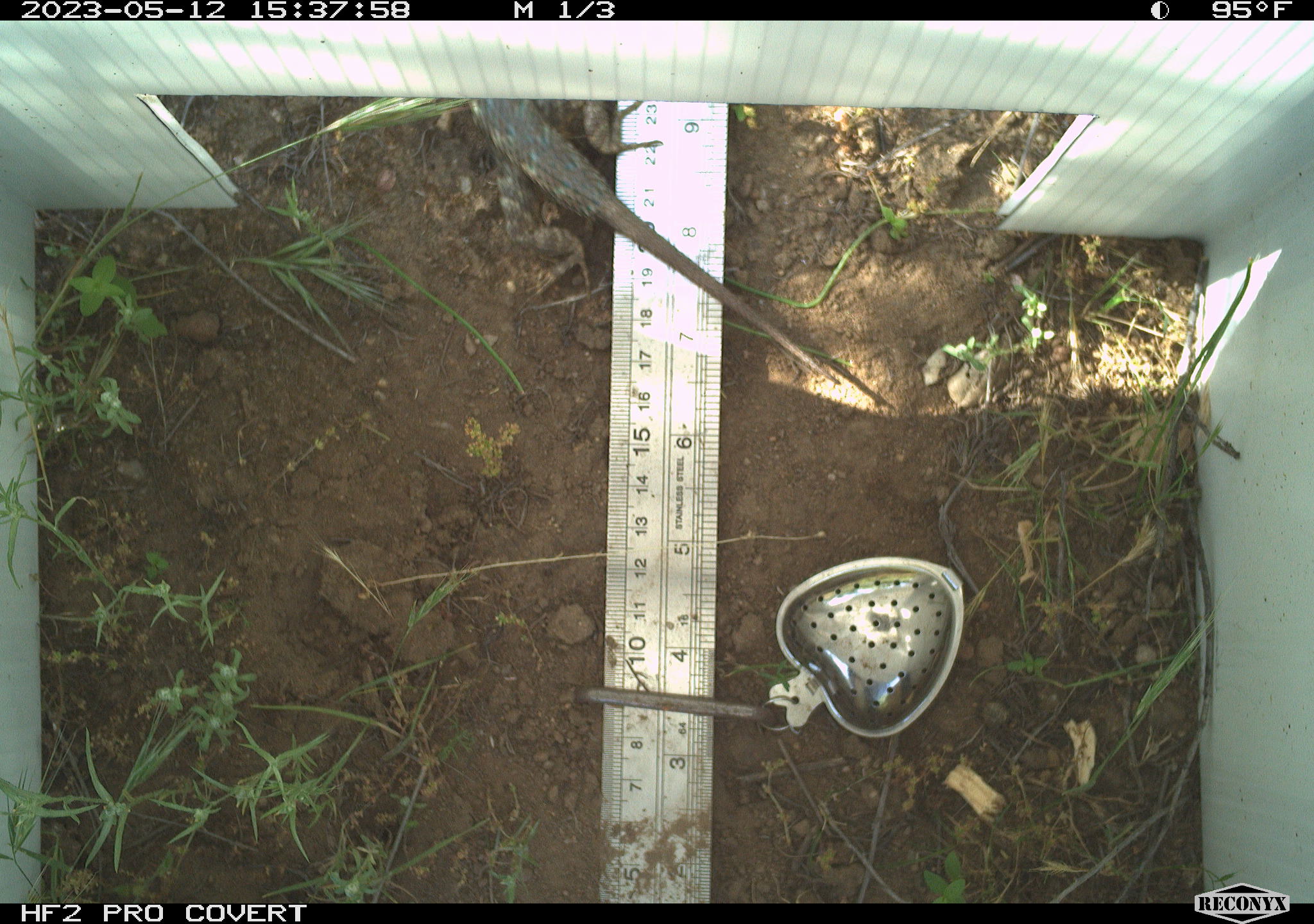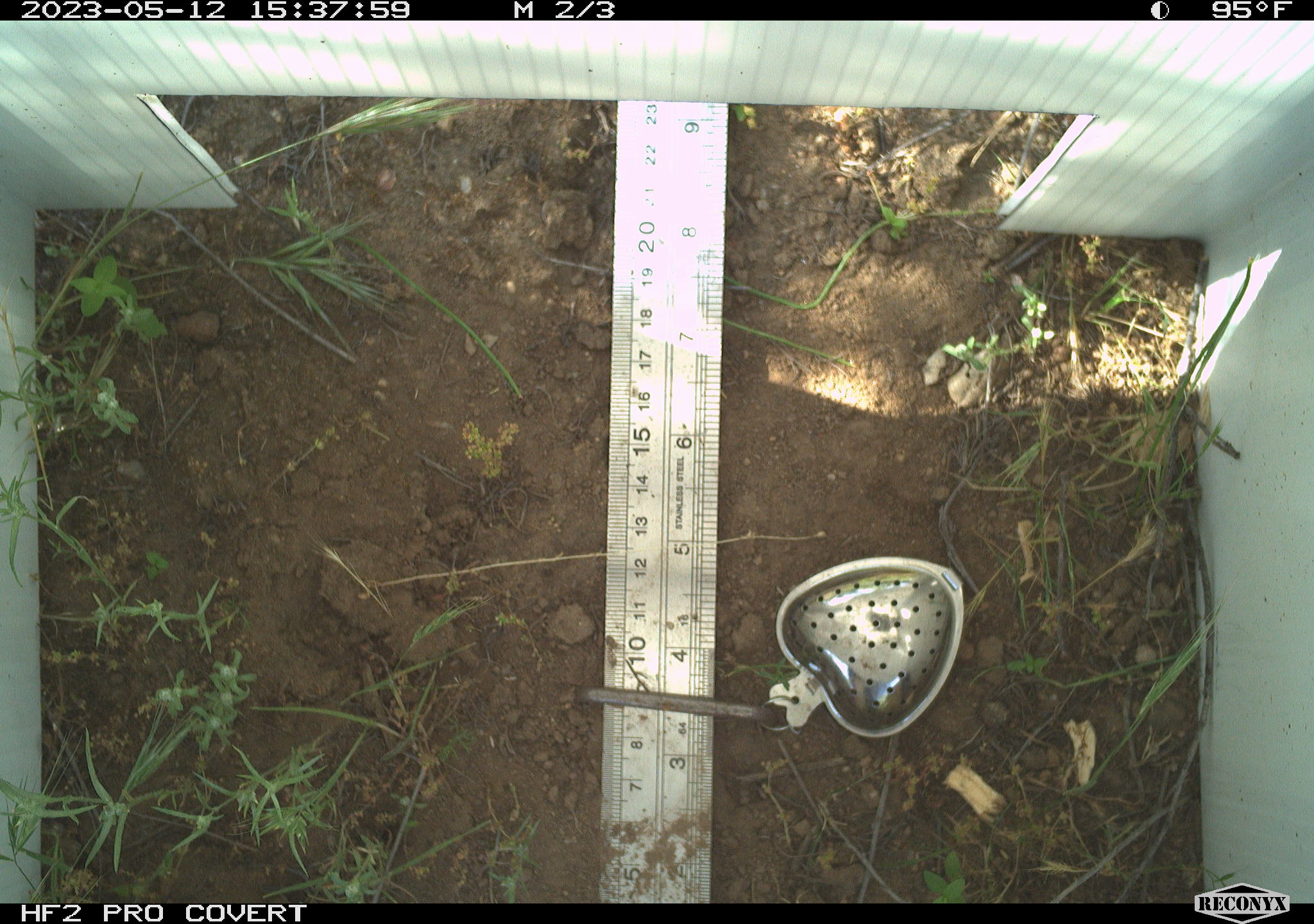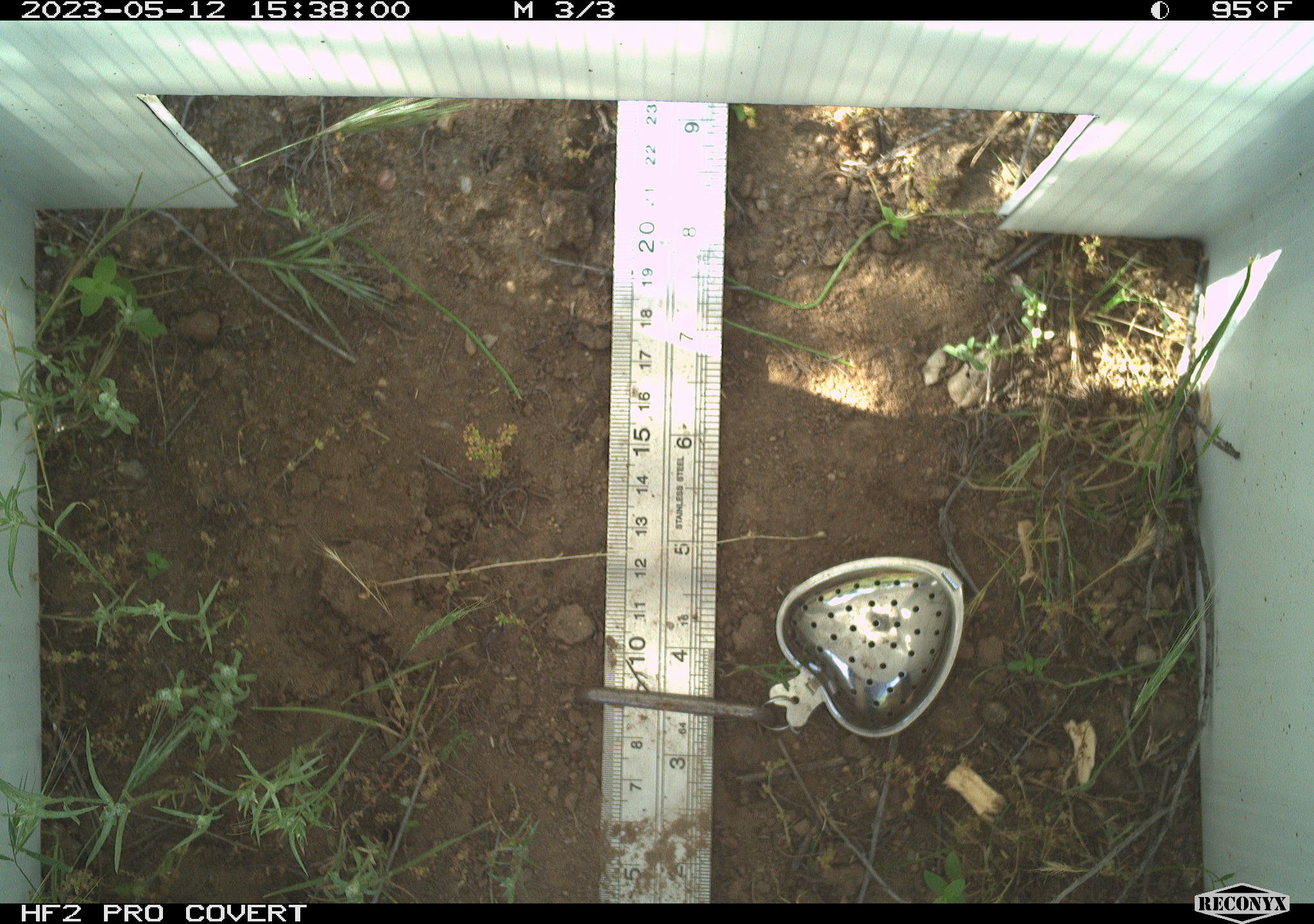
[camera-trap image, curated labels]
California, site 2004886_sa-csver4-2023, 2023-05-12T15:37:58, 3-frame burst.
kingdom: Animalia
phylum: Chordata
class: Reptilia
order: Squamata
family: Phrynosomatidae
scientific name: Phrynosomatidae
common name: phrynosomatid lizards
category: phrynosomatidae family